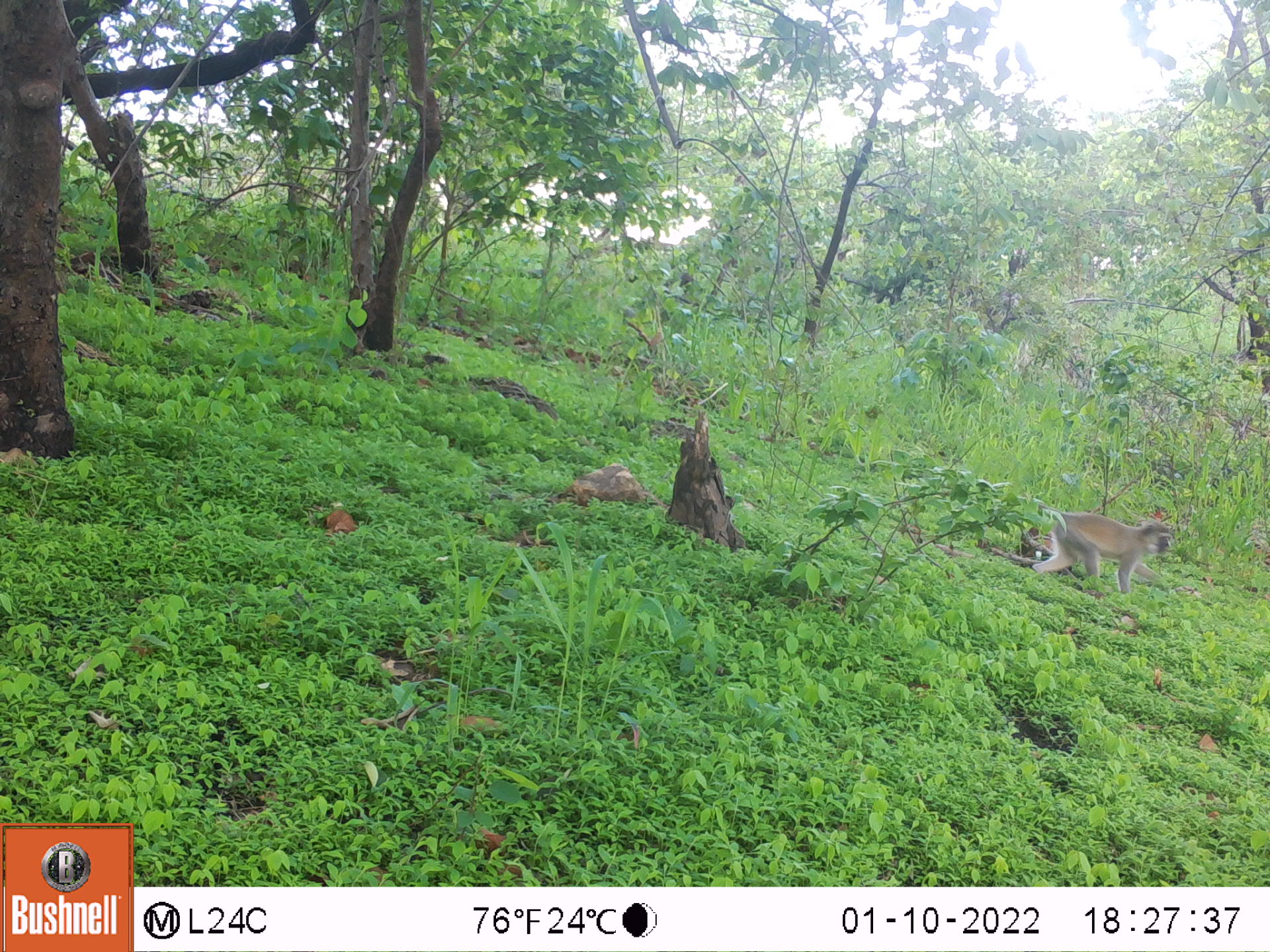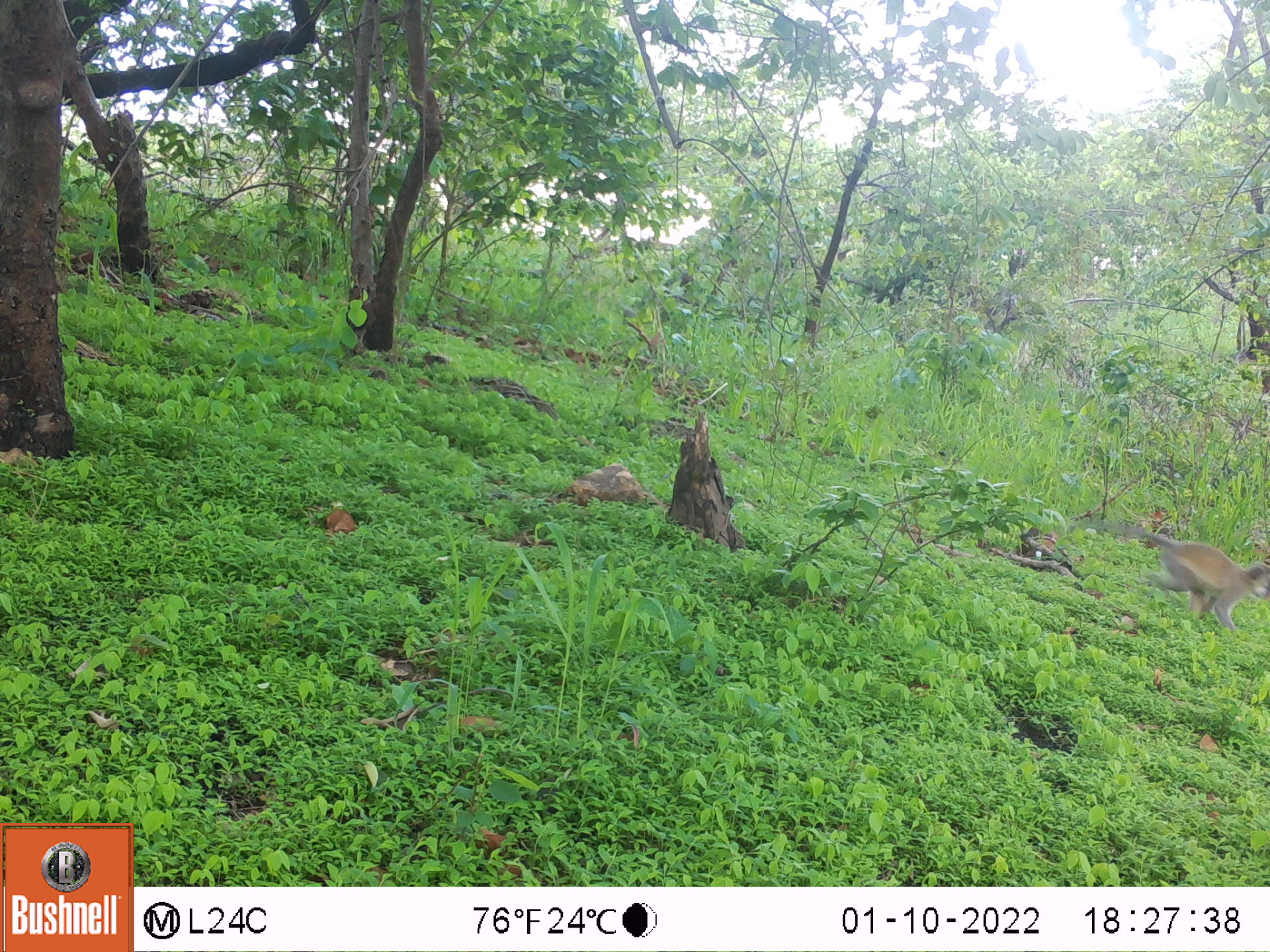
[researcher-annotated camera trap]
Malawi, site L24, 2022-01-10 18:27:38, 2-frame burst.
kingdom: Animalia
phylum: Chordata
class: Mammalia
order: Primates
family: Cercopithecidae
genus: Chlorocebus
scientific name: Chlorocebus pygerythrus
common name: vervet monkey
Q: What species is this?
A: Vervet monkey (Chlorocebus pygerythrus).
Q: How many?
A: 1.